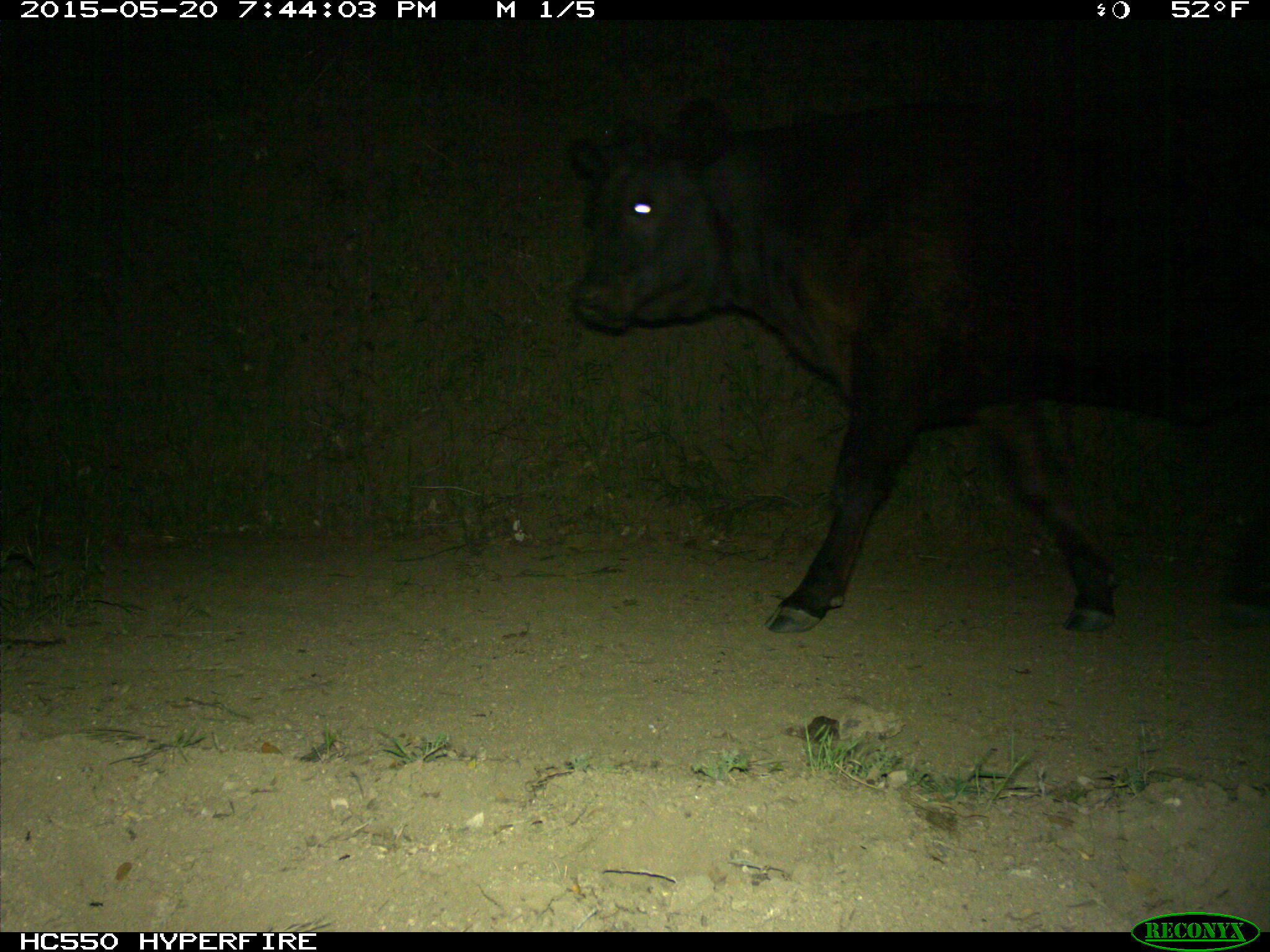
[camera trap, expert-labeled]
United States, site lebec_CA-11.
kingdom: Animalia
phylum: Chordata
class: Mammalia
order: Artiodactyla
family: Bovidae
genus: Bos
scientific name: Bos taurus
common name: domestic cow